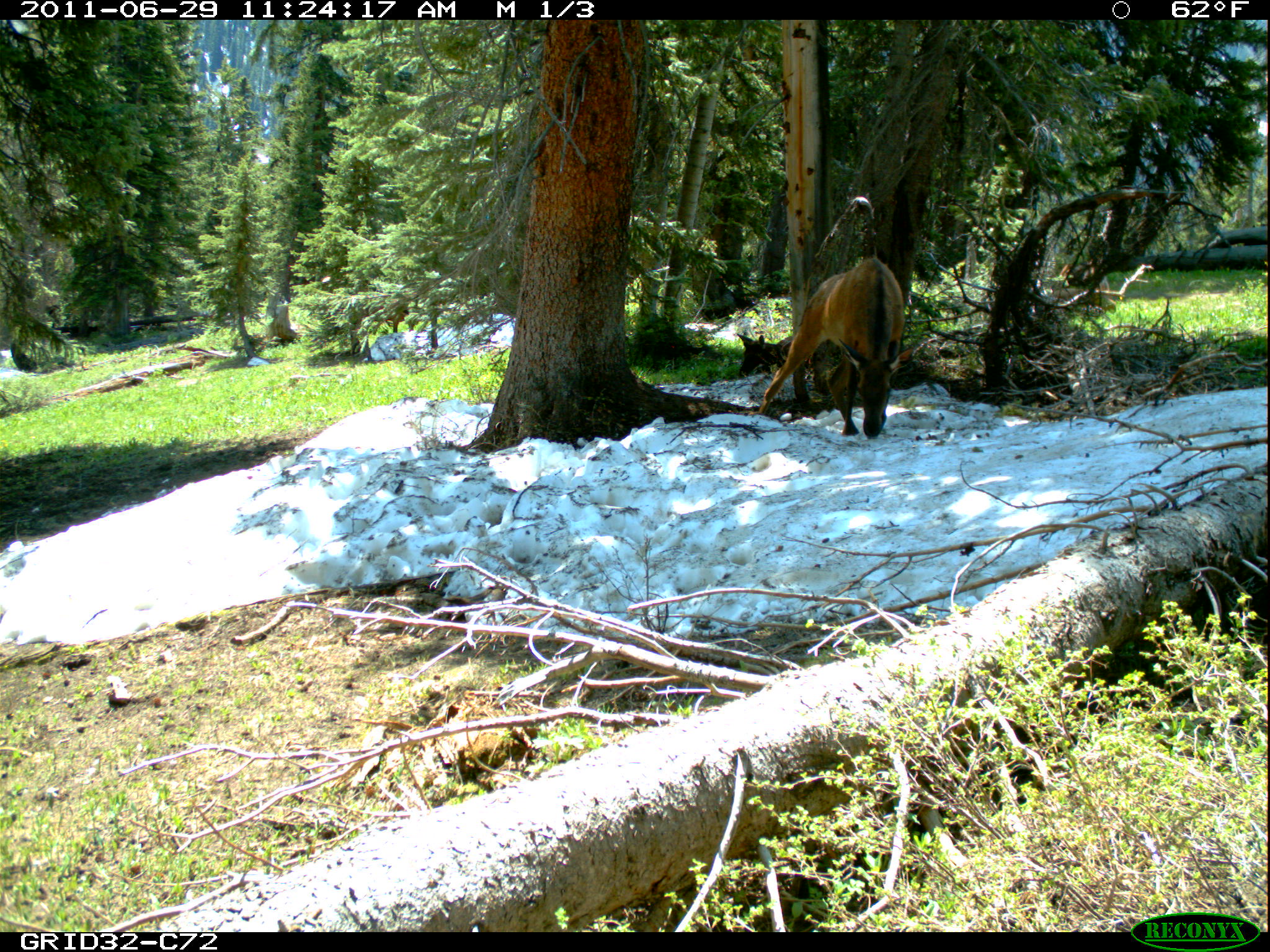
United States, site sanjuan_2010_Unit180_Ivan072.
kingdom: Animalia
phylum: Chordata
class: Mammalia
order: Artiodactyla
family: Cervidae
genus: Cervus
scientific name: Cervus elaphus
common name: red deer